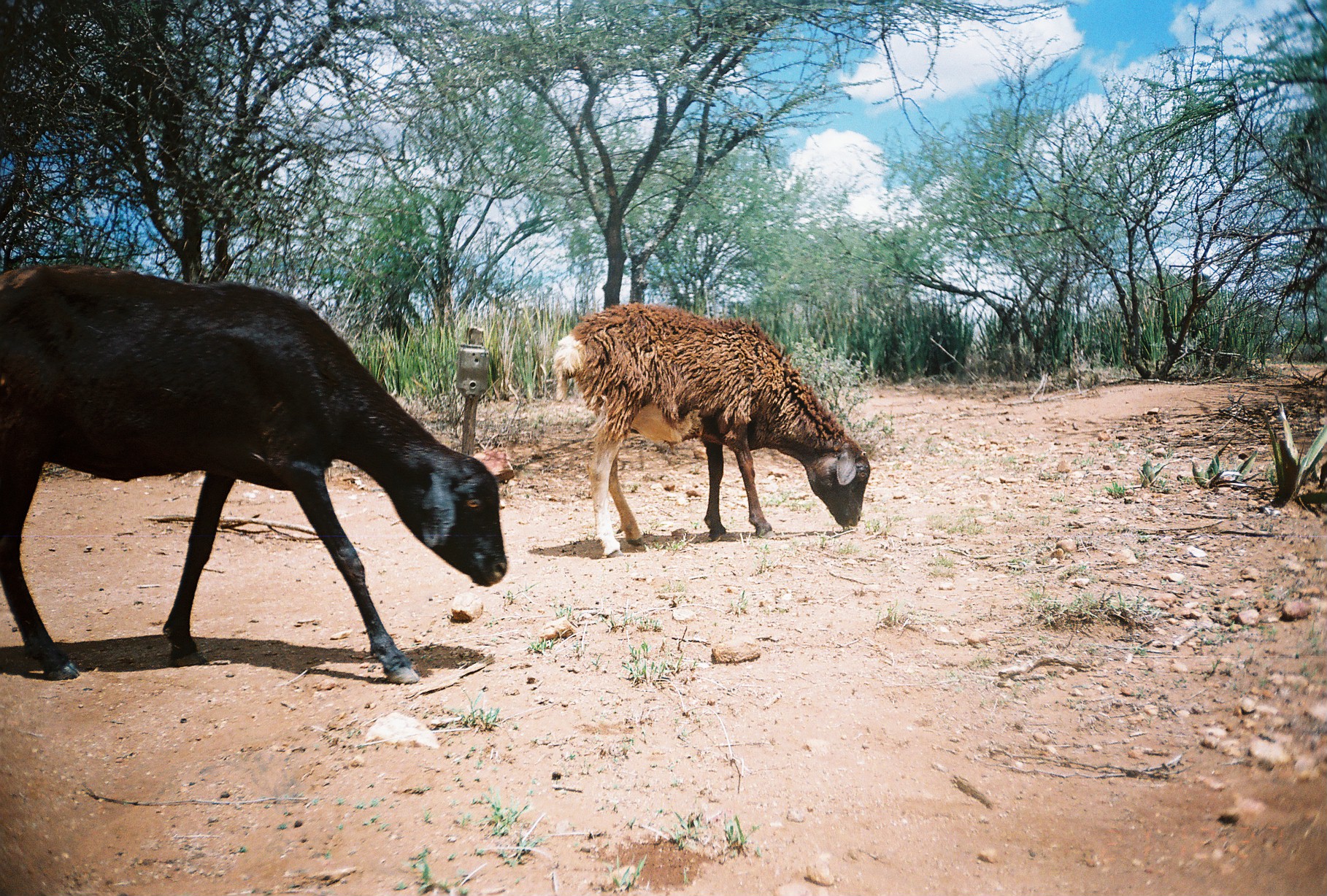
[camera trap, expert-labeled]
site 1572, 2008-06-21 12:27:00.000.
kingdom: Animalia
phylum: Chordata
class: Mammalia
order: Artiodactyla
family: Bovidae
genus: Ovis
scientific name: Ovis aries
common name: domestic sheep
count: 2